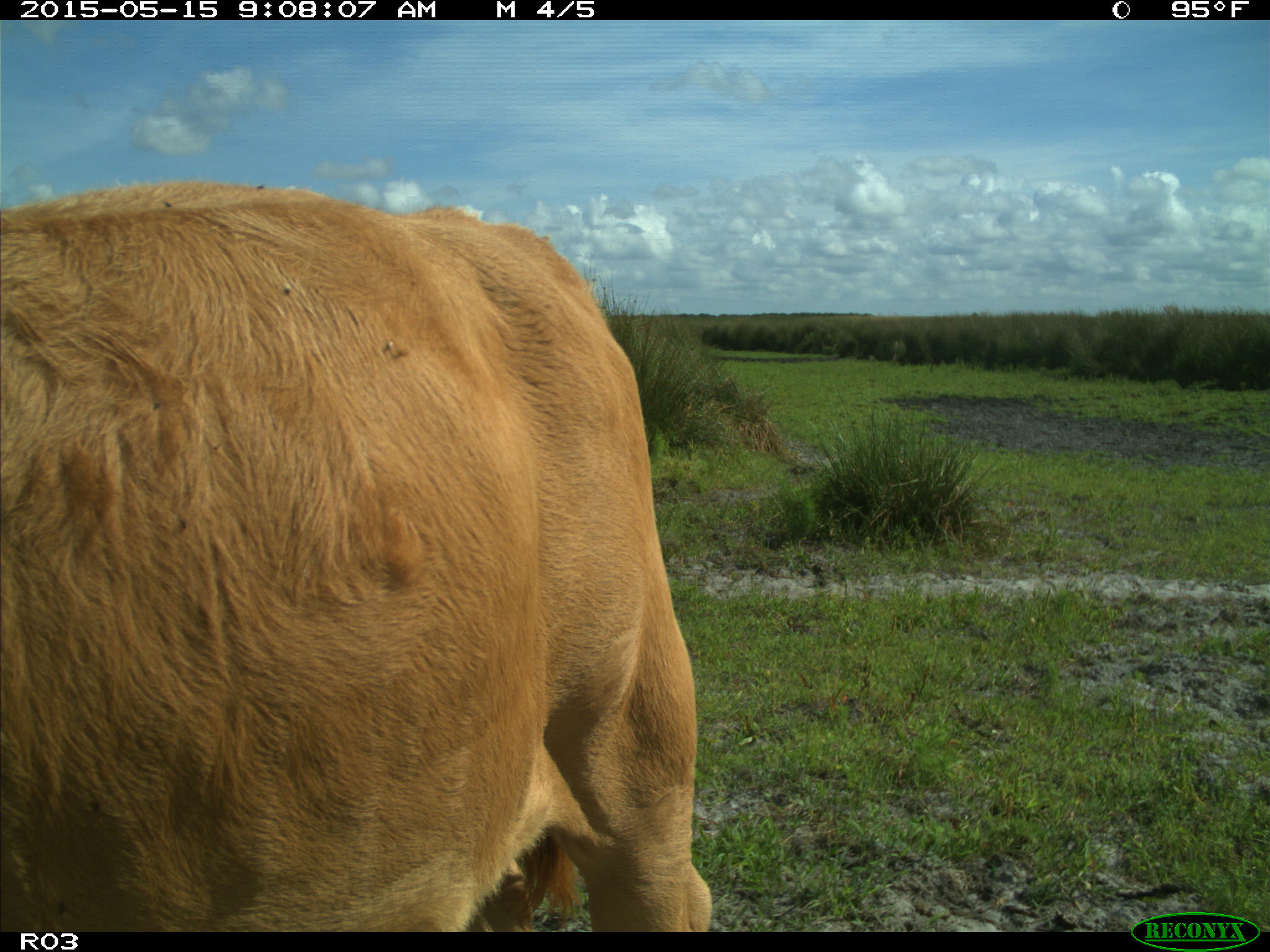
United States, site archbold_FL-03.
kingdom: Animalia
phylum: Chordata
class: Mammalia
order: Artiodactyla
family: Bovidae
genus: Bos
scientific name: Bos taurus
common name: domestic cow